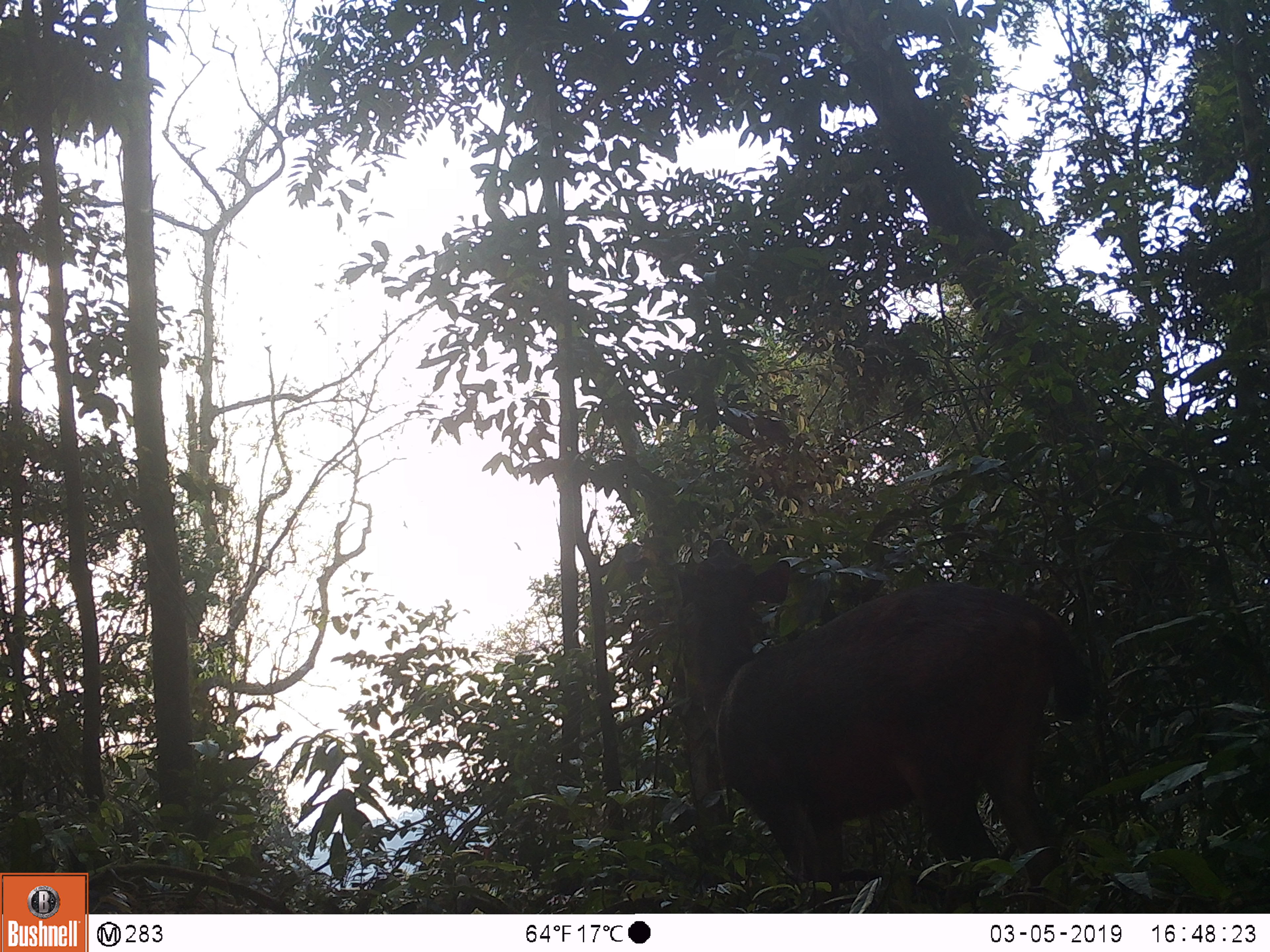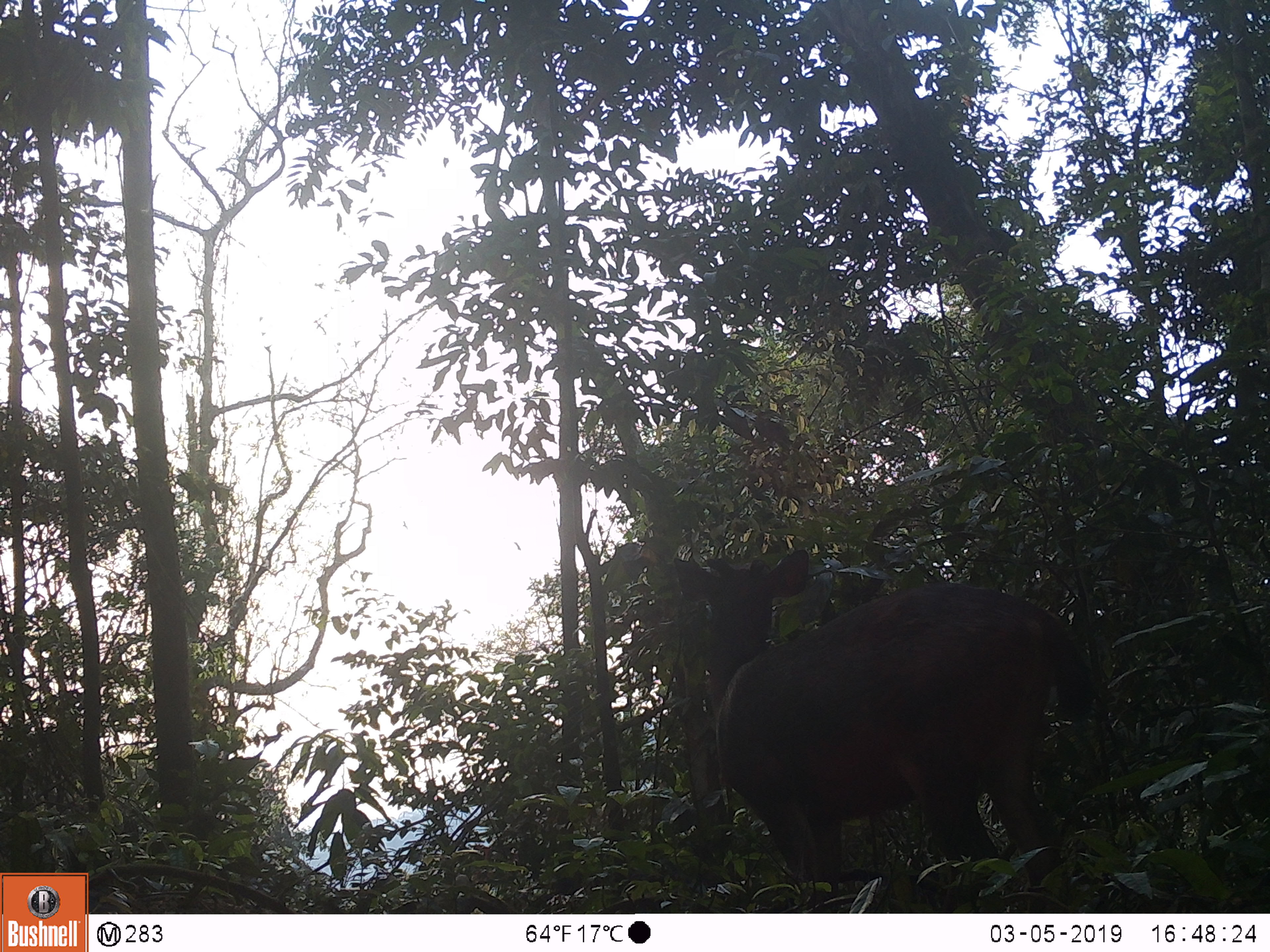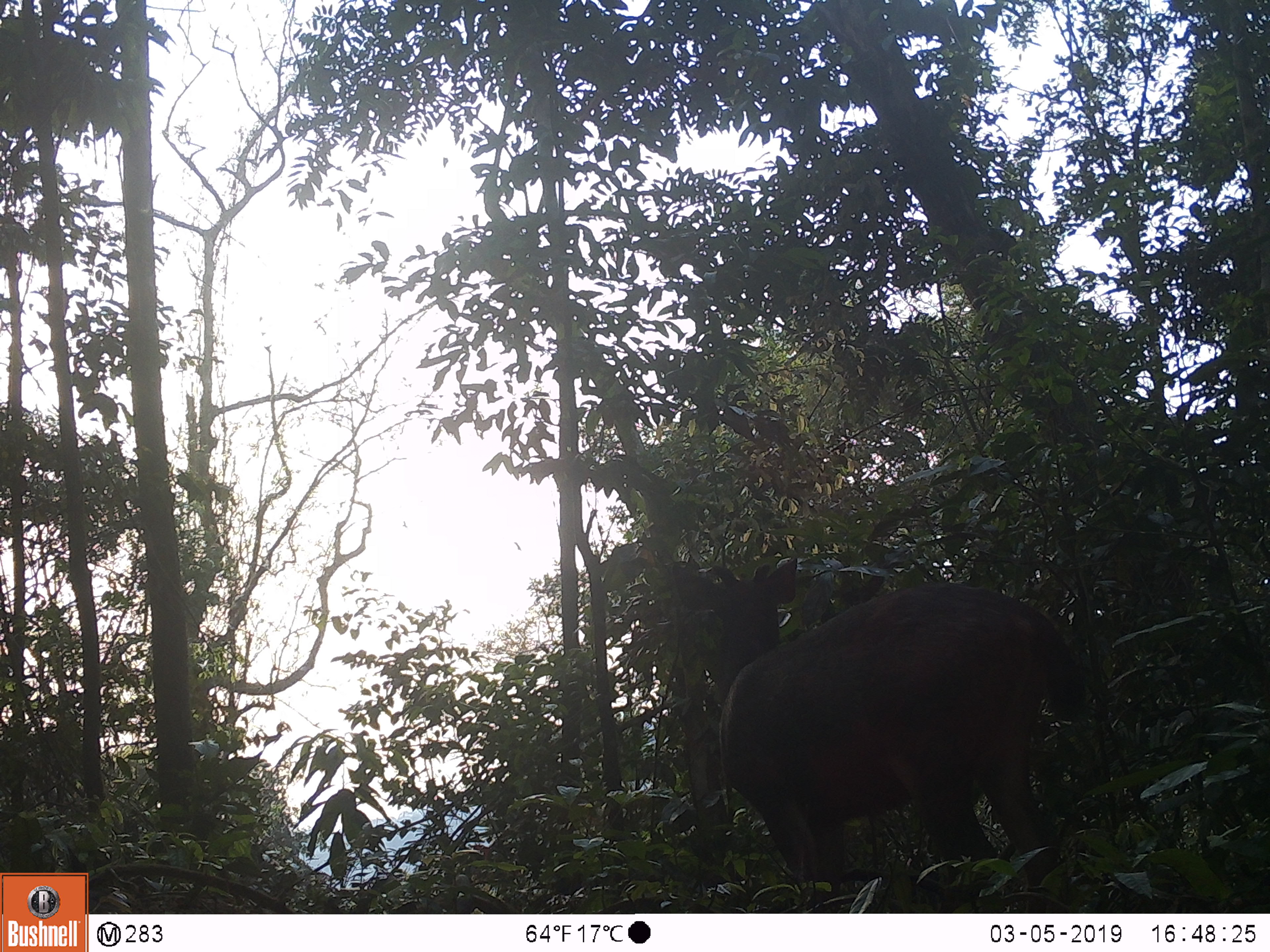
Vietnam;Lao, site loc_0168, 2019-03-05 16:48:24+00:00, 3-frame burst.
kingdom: Animalia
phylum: Chordata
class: Mammalia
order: Artiodactyla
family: Cervidae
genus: Rusa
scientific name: Rusa unicolor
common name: sambar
Sambar (Rusa unicolor). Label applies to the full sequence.